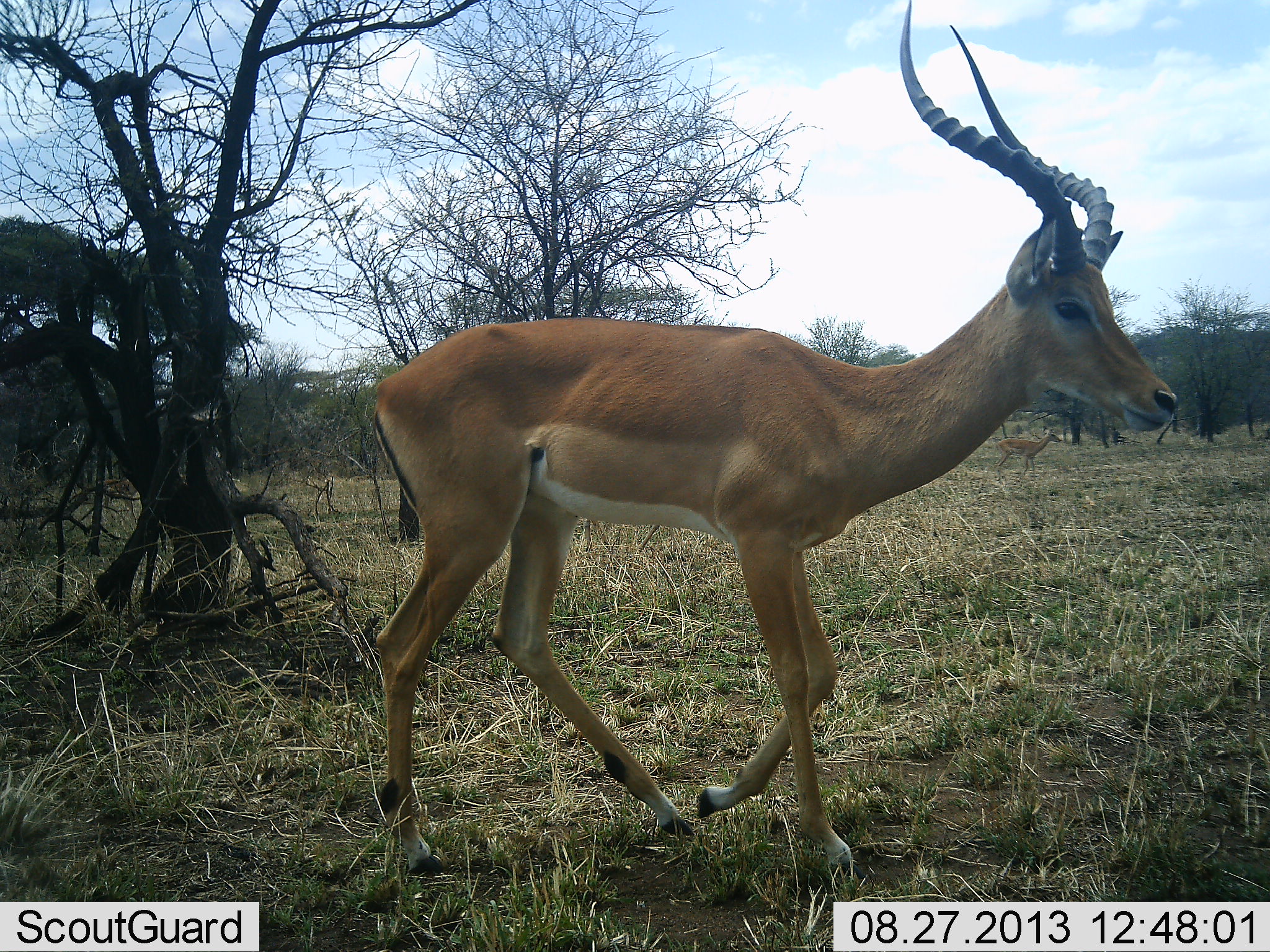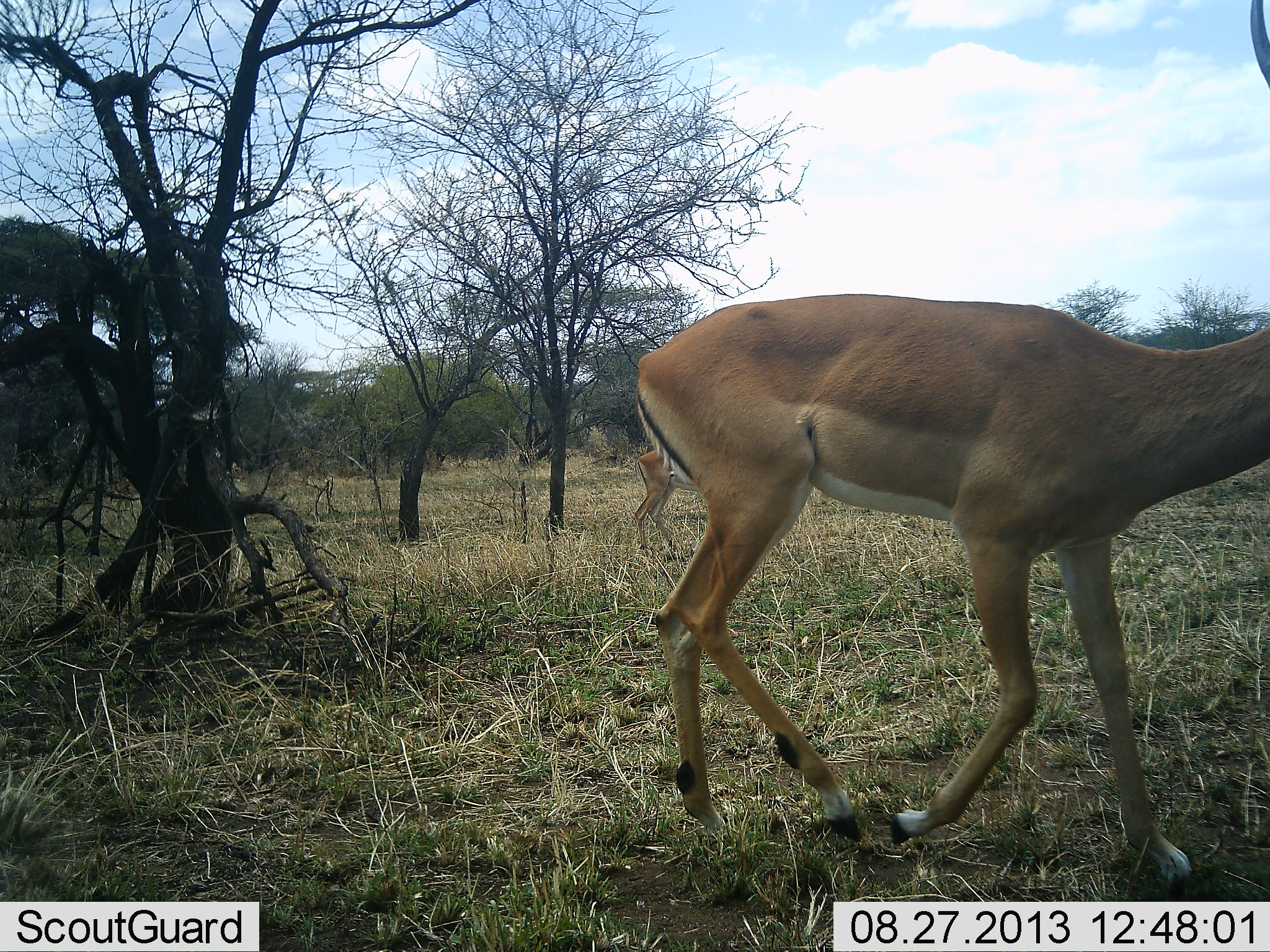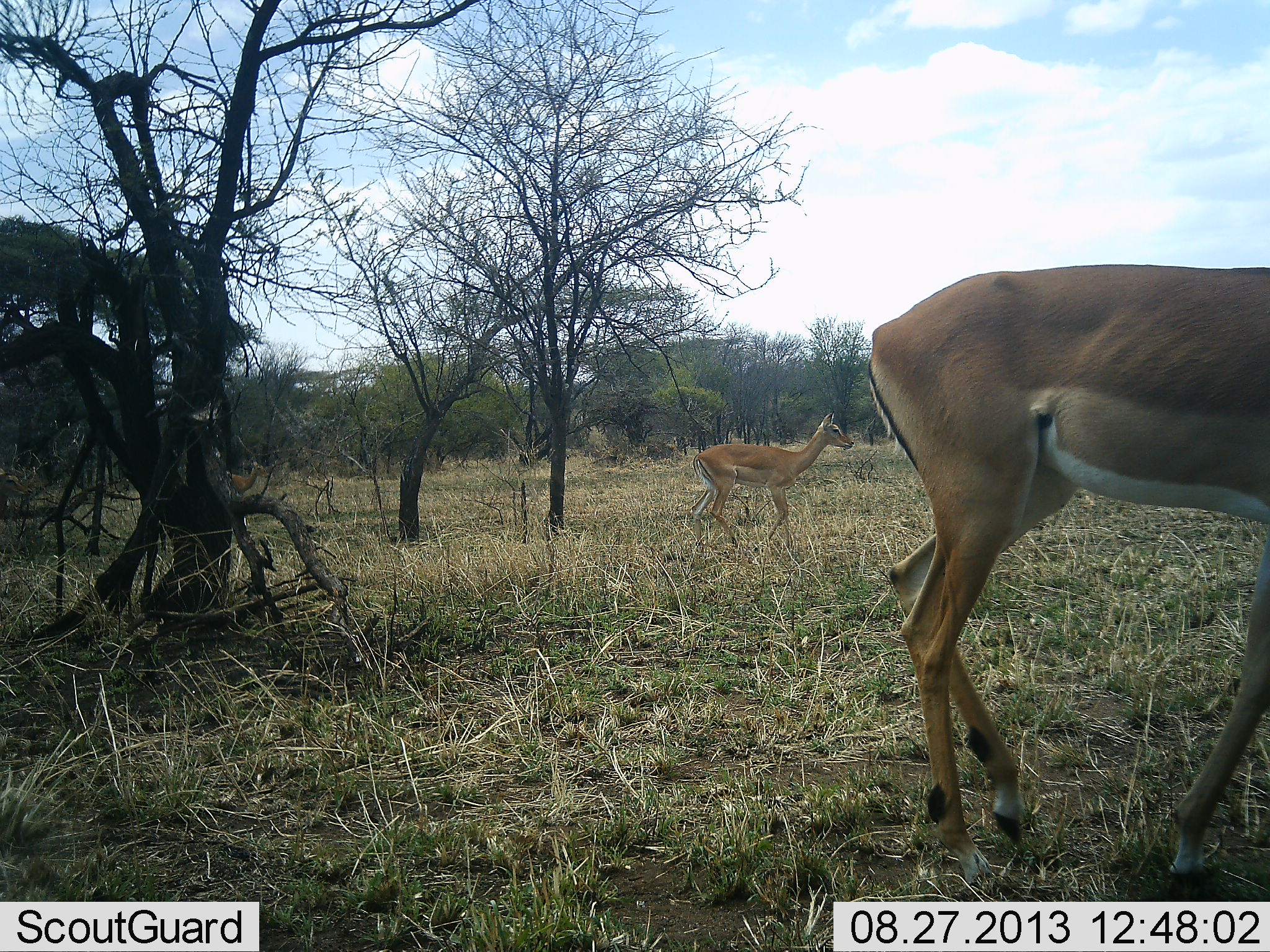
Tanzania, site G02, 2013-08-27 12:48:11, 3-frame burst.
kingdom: Animalia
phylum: Chordata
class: Mammalia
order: Artiodactyla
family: Bovidae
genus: Aepyceros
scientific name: Aepyceros melampus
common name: impala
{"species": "impala (Aepyceros melampus)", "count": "3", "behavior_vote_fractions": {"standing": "0%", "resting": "0%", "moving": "100%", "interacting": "0%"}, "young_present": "6%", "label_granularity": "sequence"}